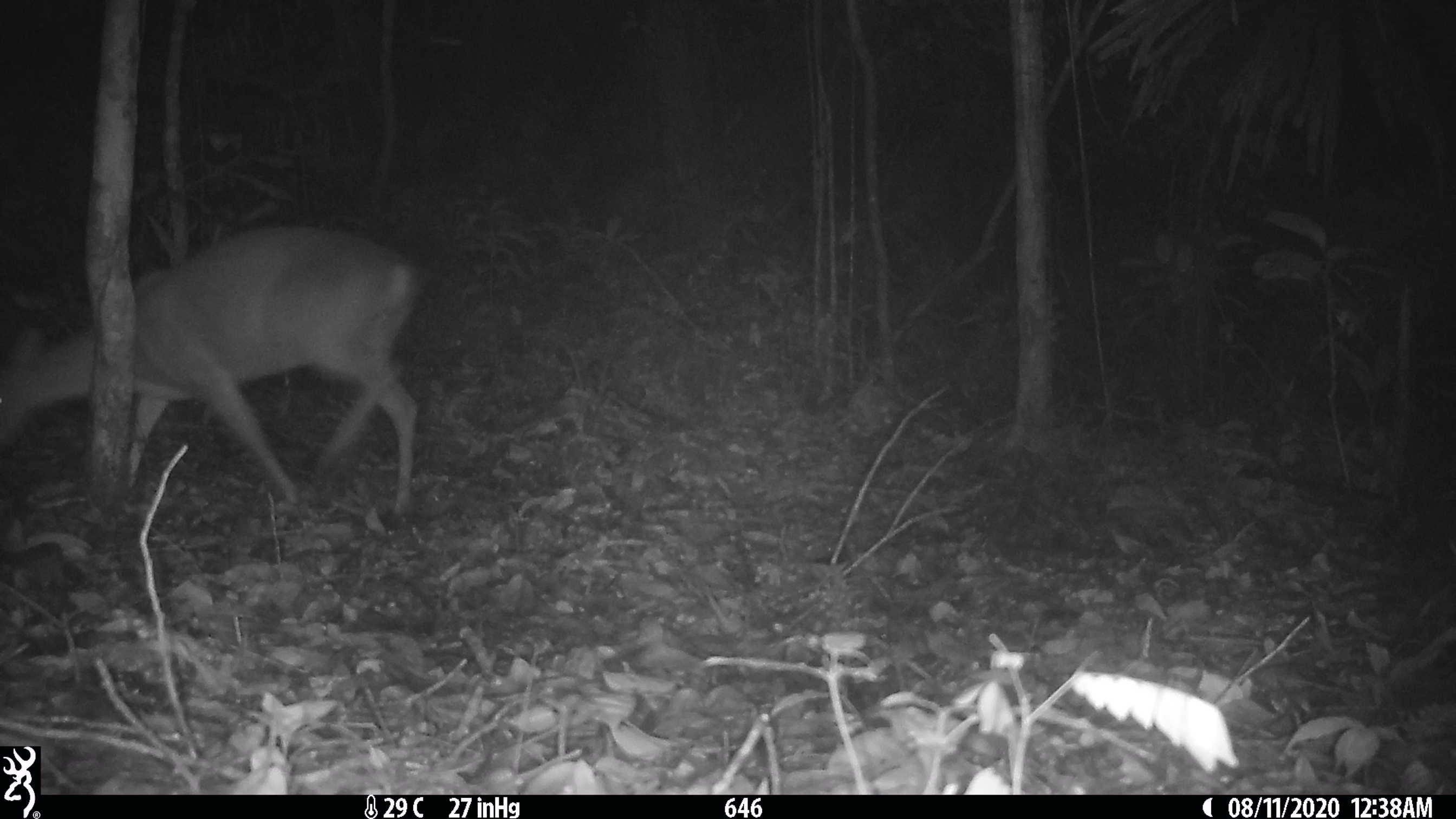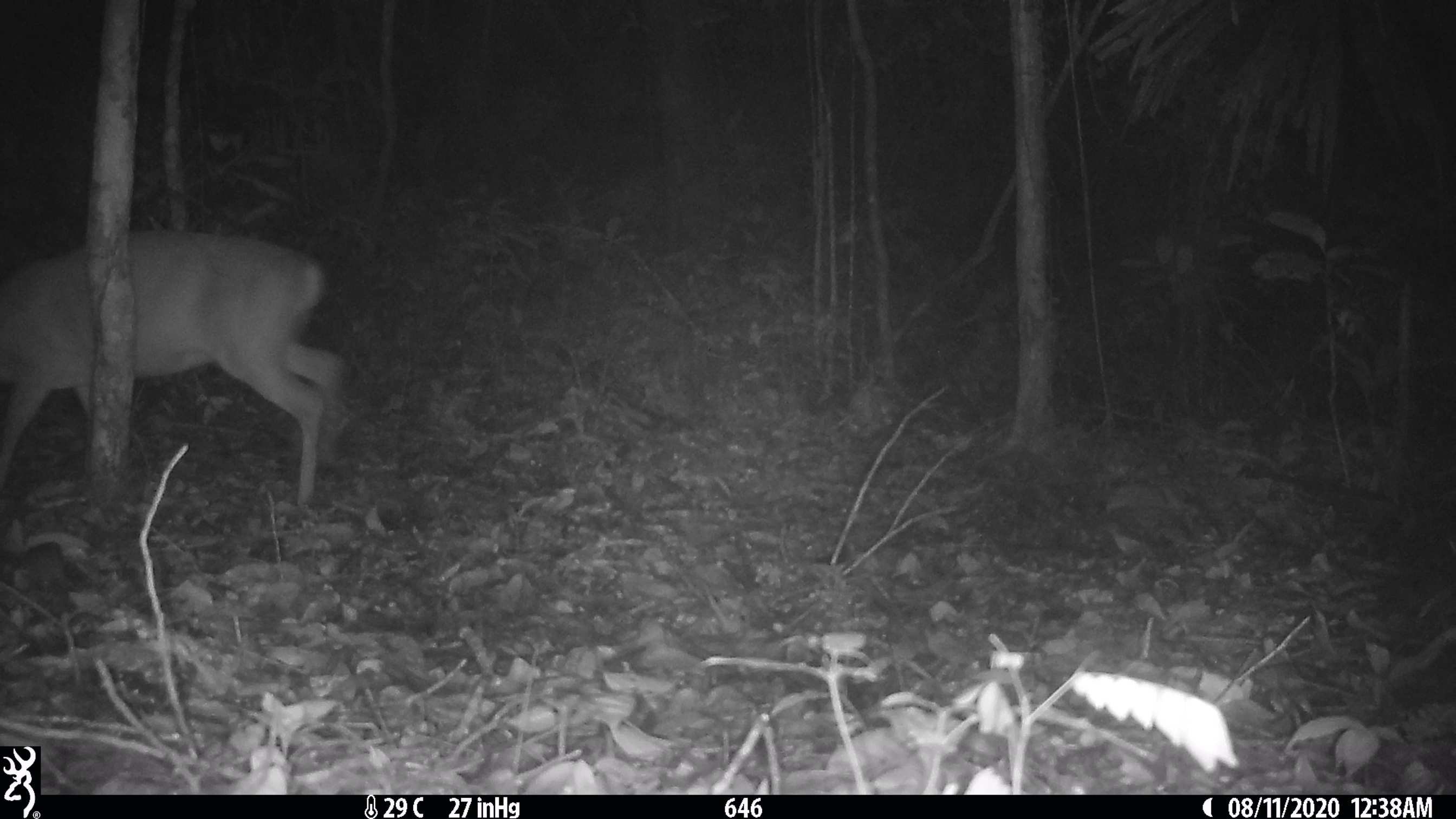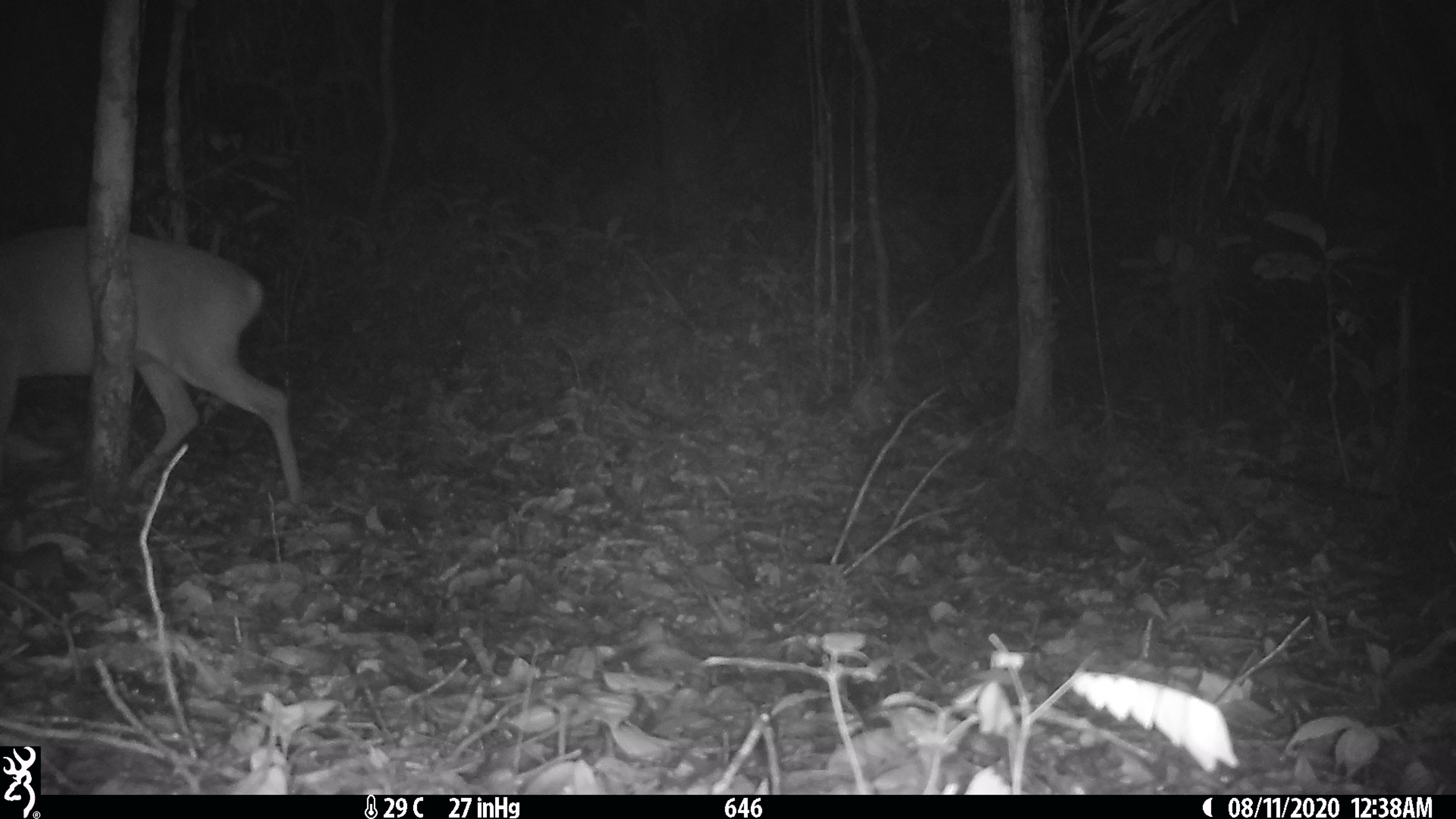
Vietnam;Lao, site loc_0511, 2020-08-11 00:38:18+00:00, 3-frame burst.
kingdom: Animalia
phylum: Chordata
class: Mammalia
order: Artiodactyla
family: Cervidae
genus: Muntiacus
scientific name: Muntiacus vuquangensis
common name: large-antlered muntjac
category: large antlered muntjac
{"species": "large antlered muntjac (large-antlered muntjac) (Muntiacus vuquangensis)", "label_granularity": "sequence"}